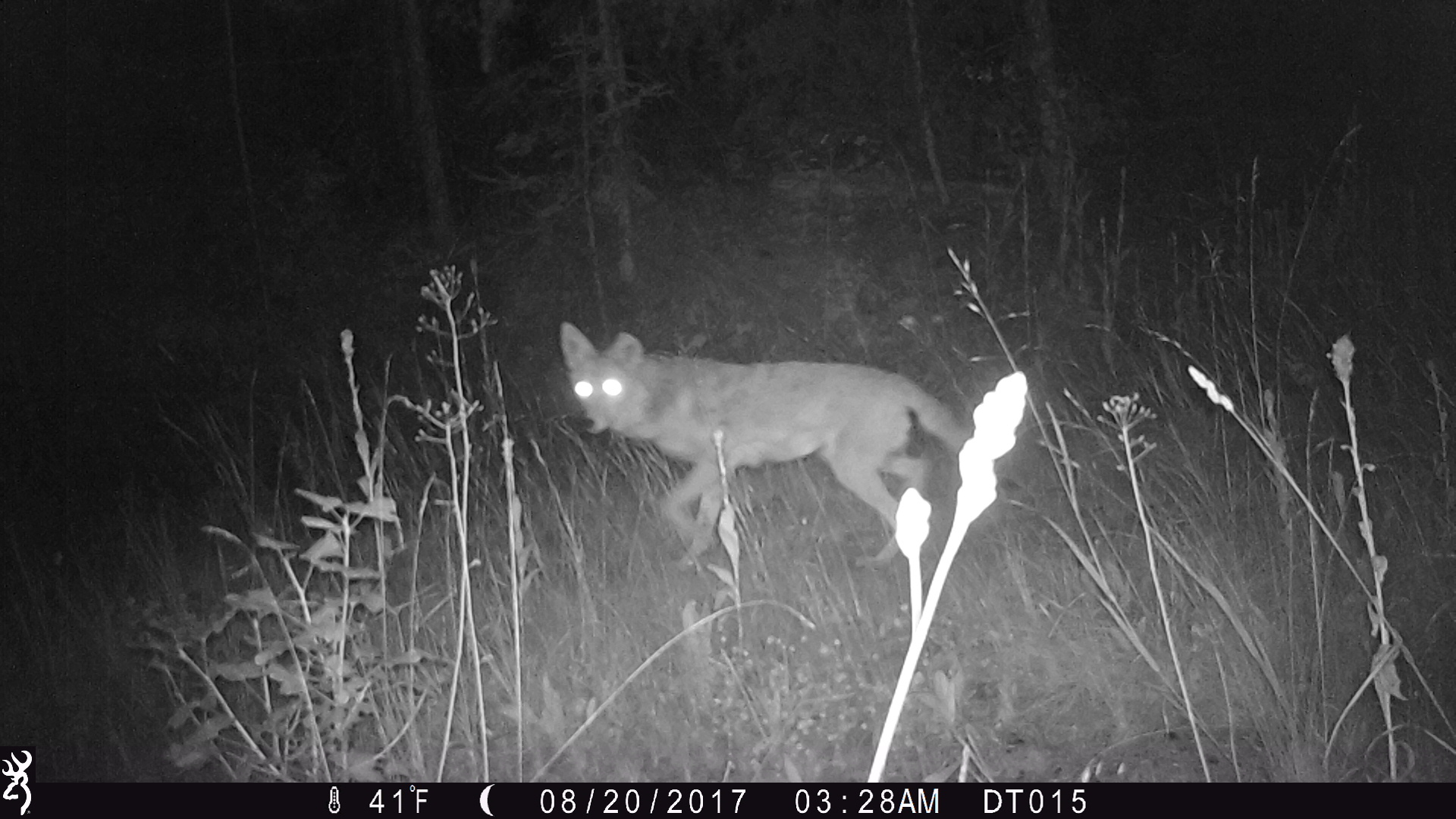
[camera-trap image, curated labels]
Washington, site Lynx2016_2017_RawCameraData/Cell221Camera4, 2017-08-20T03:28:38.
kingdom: Animalia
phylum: Chordata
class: Mammalia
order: Carnivora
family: Canidae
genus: Canis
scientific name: Canis latrans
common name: coyote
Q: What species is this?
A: Canis latrans (coyote).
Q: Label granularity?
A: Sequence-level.